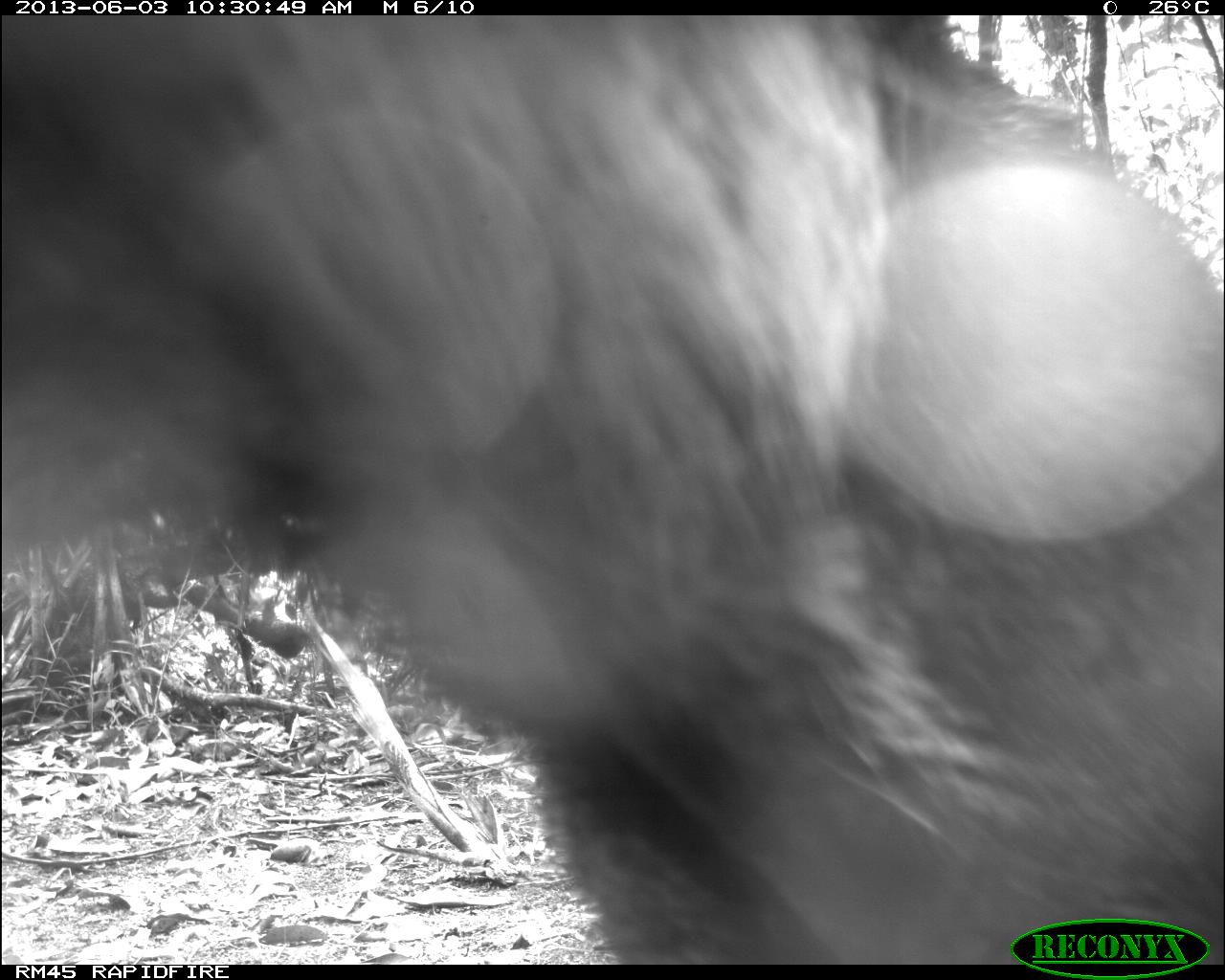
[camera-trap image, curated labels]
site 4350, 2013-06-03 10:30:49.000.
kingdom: Animalia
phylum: Chordata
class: Mammalia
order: Artiodactyla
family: Tayassuidae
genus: Tayassu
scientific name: Tayassu pecari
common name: white-lipped peccary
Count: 6.